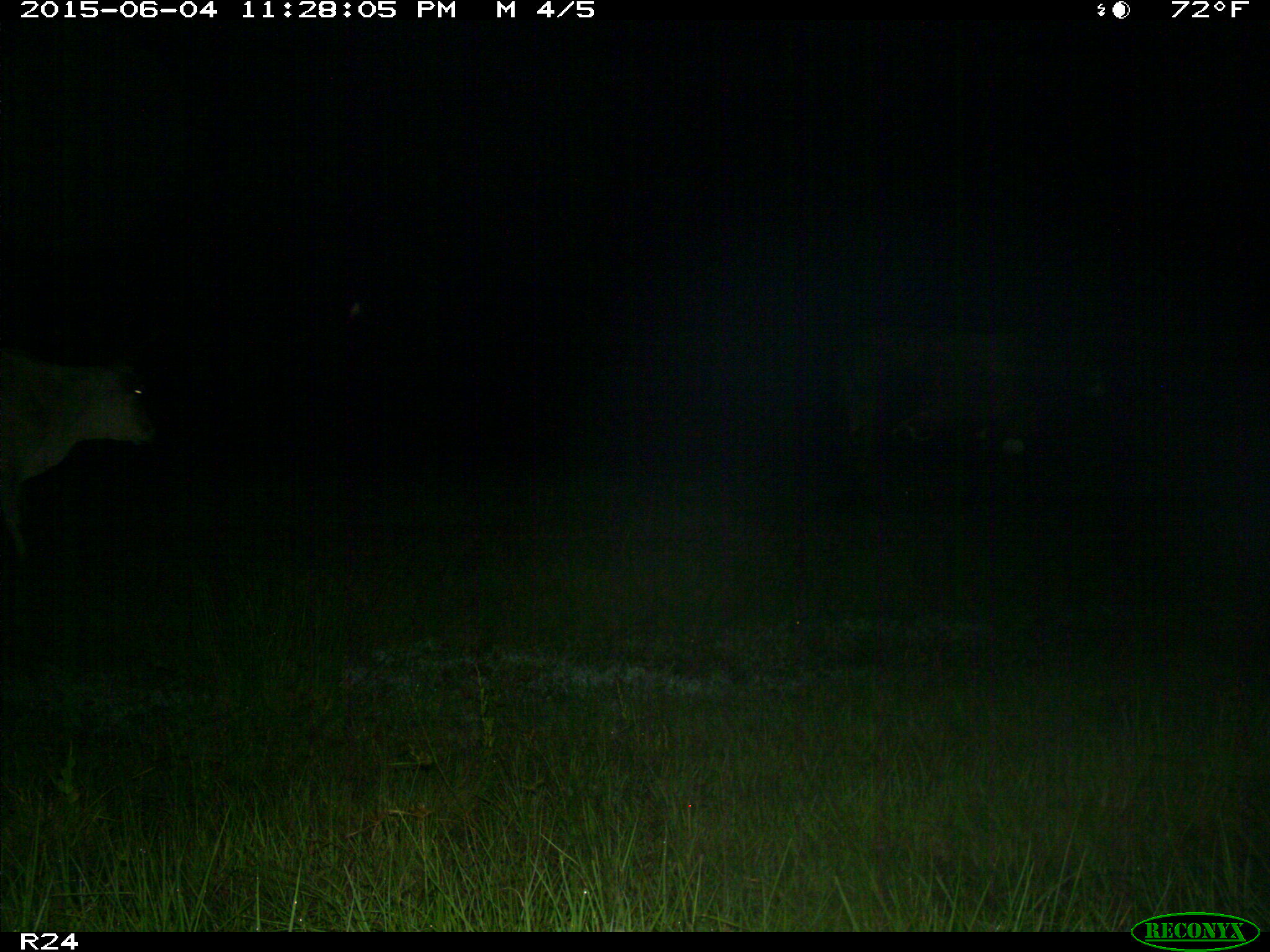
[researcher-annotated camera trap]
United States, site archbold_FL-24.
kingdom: Animalia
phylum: Chordata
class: Mammalia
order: Artiodactyla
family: Bovidae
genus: Bos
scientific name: Bos taurus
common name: domestic cow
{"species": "Bos taurus (domestic cow)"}